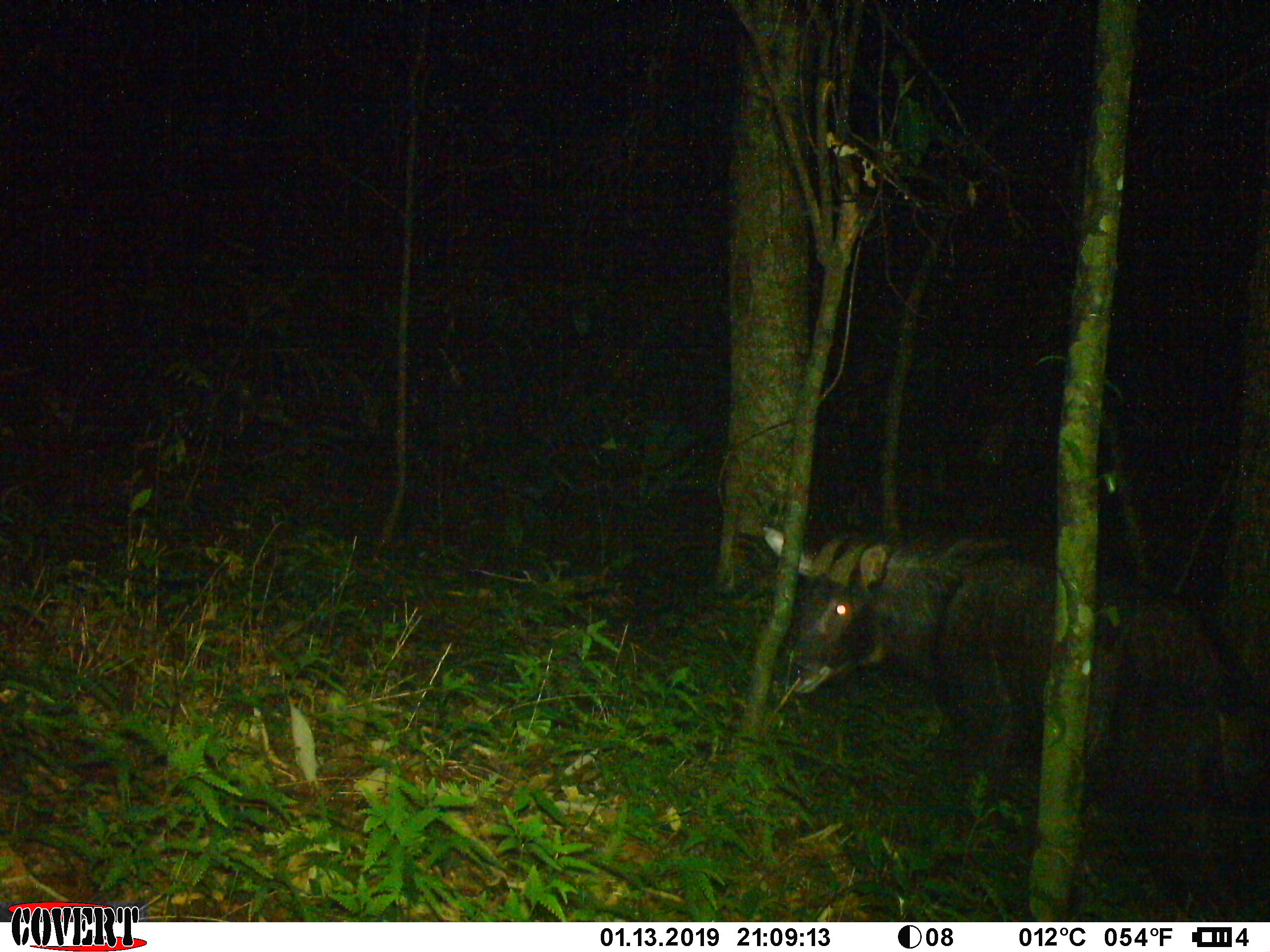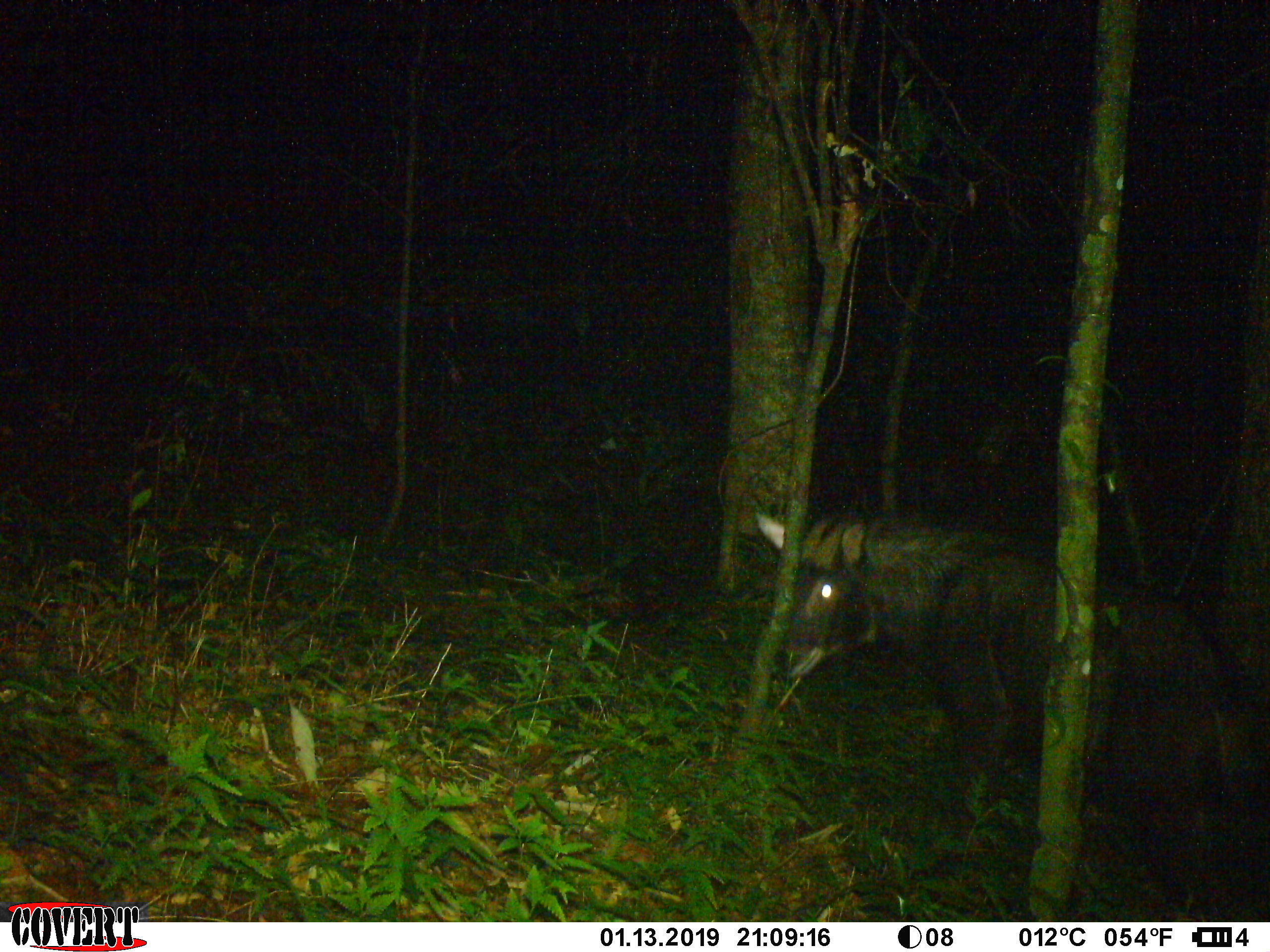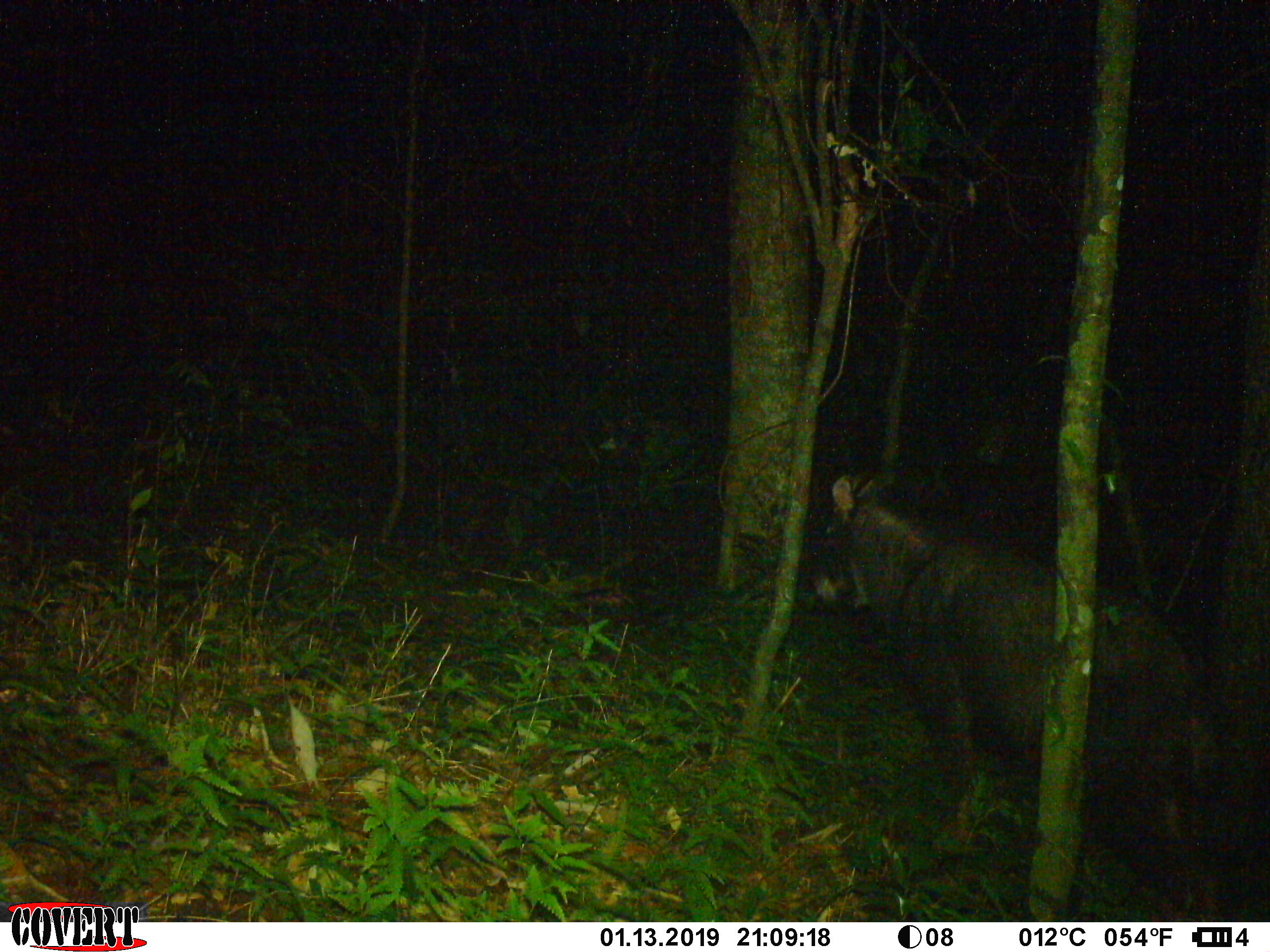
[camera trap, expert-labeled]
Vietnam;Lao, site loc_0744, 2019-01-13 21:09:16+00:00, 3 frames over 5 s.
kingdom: Animalia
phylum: Chordata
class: Mammalia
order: Artiodactyla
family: Bovidae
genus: Capricornis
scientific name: Capricornis sumatraensis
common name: chinese serow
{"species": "chinese serow (Capricornis sumatraensis)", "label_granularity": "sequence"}